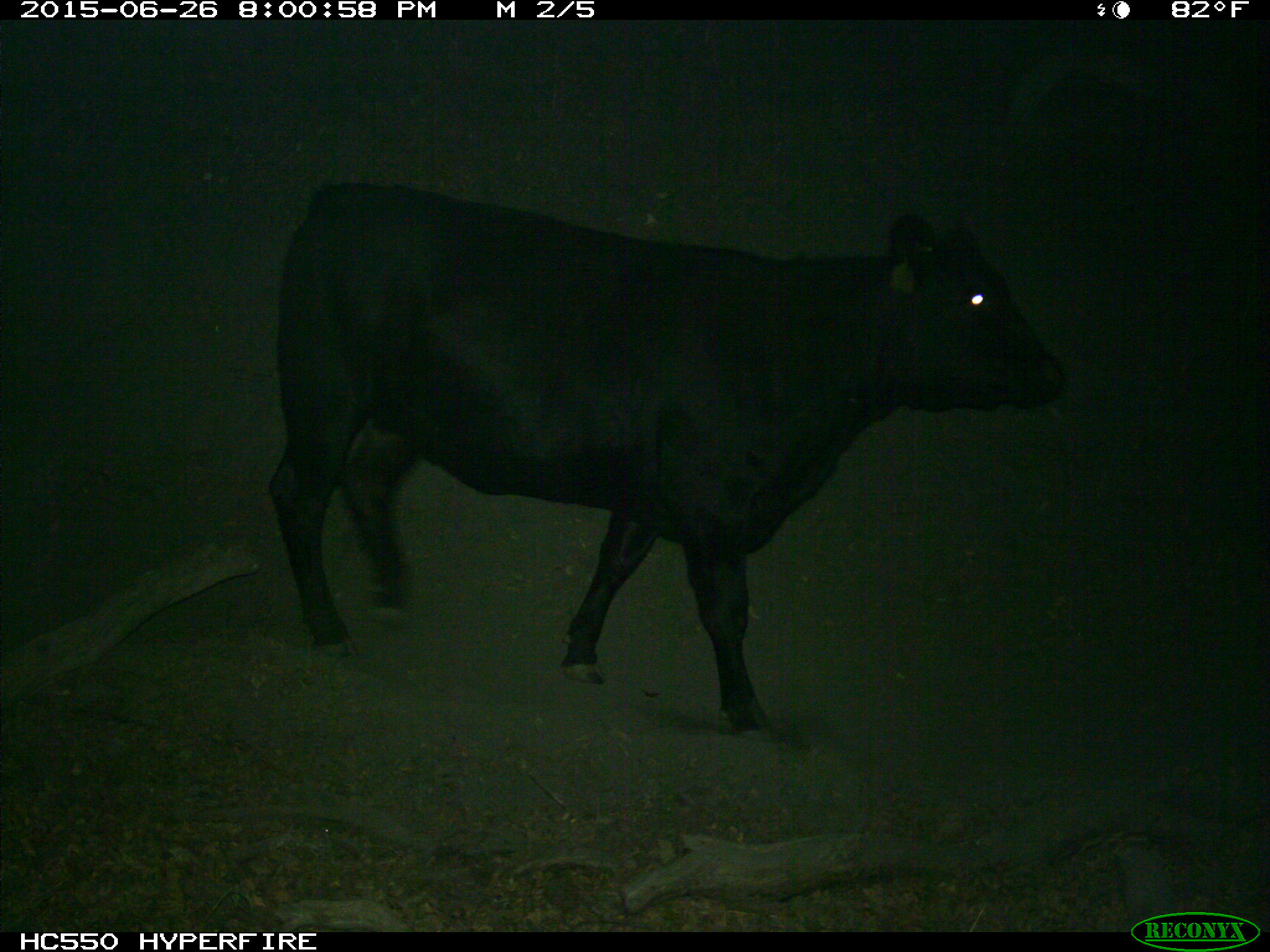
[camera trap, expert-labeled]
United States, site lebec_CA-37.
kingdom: Animalia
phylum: Chordata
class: Mammalia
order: Artiodactyla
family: Bovidae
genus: Bos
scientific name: Bos taurus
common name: domestic cow